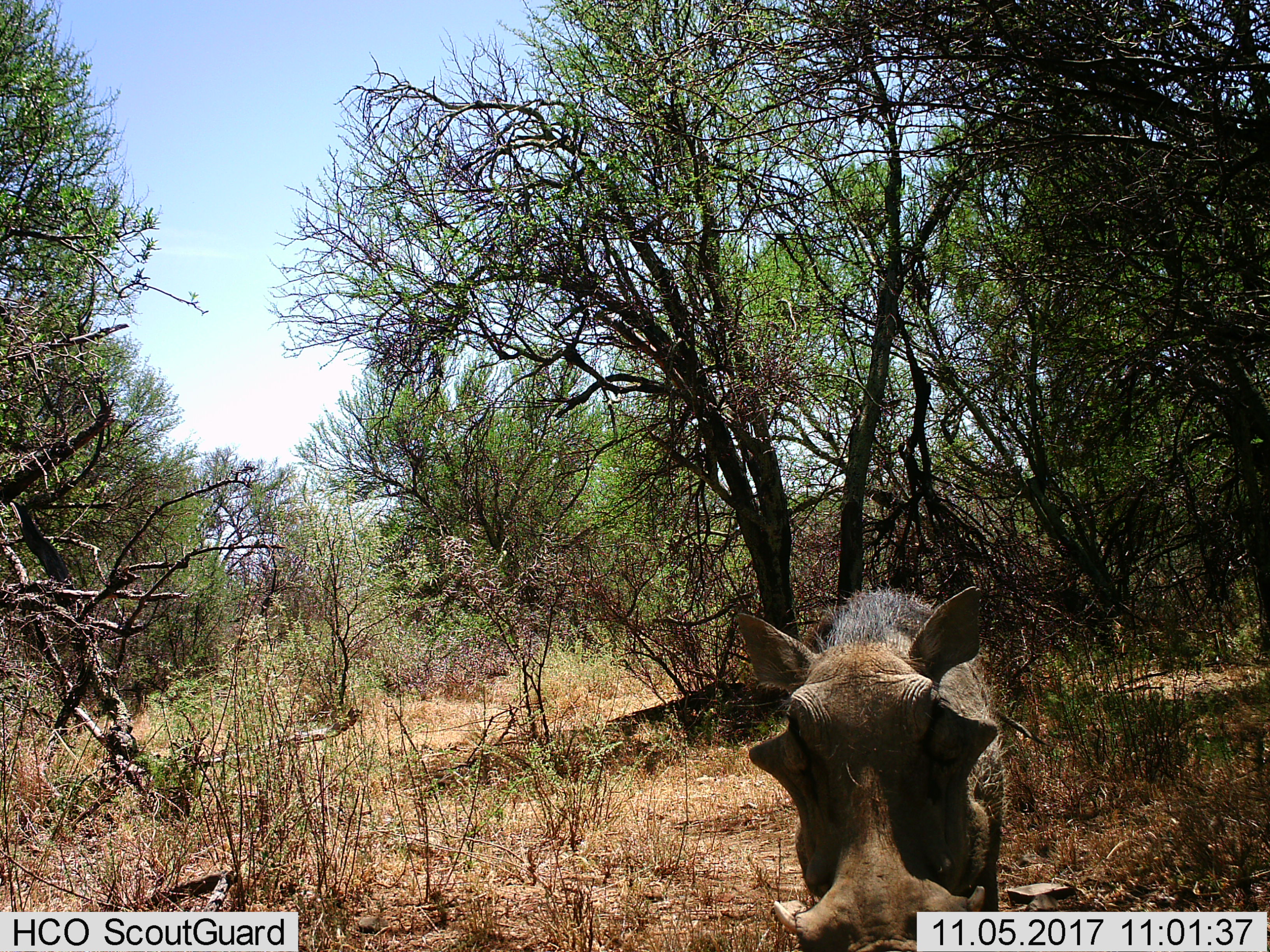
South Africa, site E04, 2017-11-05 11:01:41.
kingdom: Animalia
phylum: Chordata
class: Mammalia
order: Artiodactyla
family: Suidae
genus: Phacochoerus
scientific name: Phacochoerus africanus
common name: warthog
Warthog (Phacochoerus africanus), count 1. Behavior (volunteer vote fractions): standing 70%, resting 0%, moving 20%, interacting 10%. Young present (vote fraction): 0%. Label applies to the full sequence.